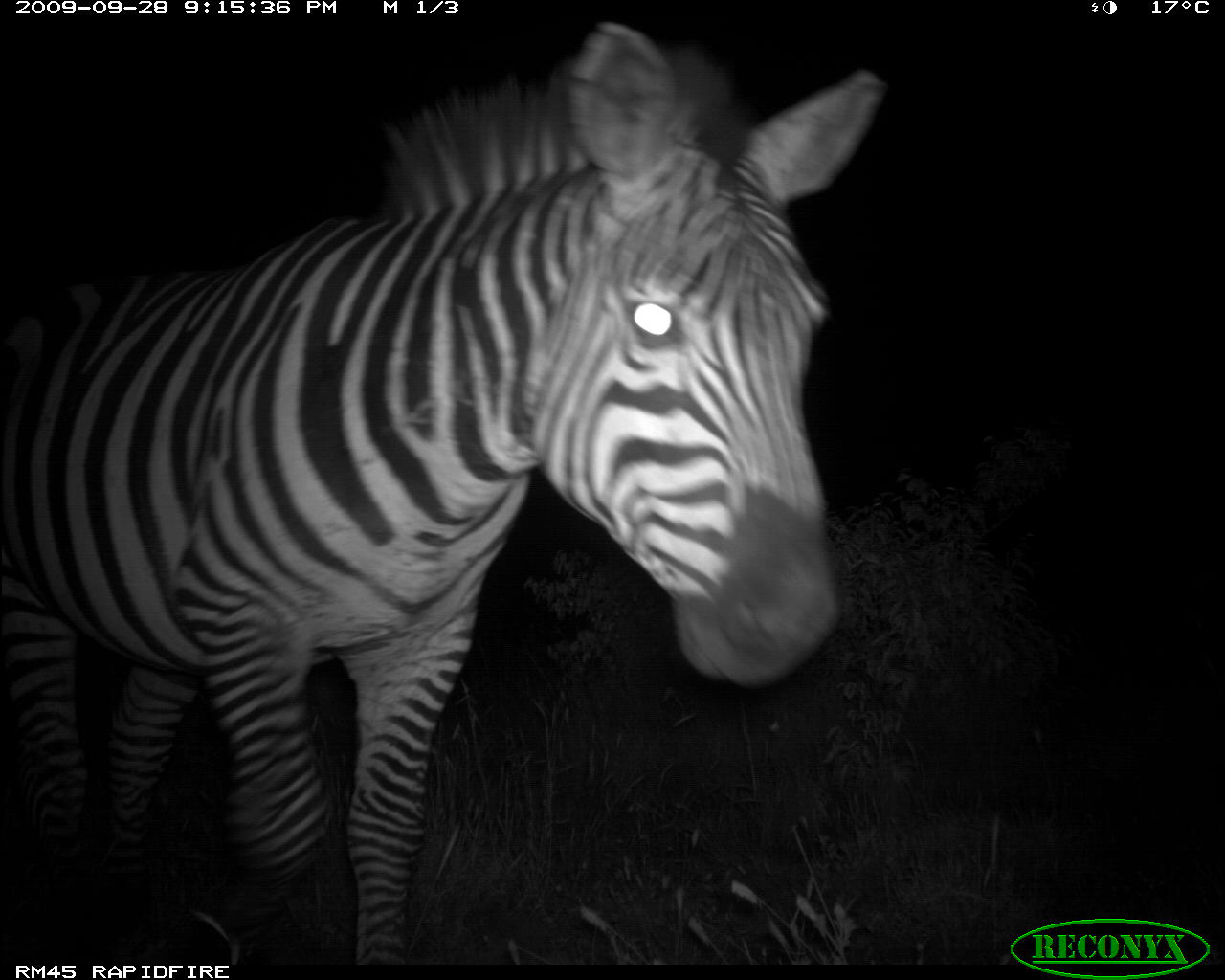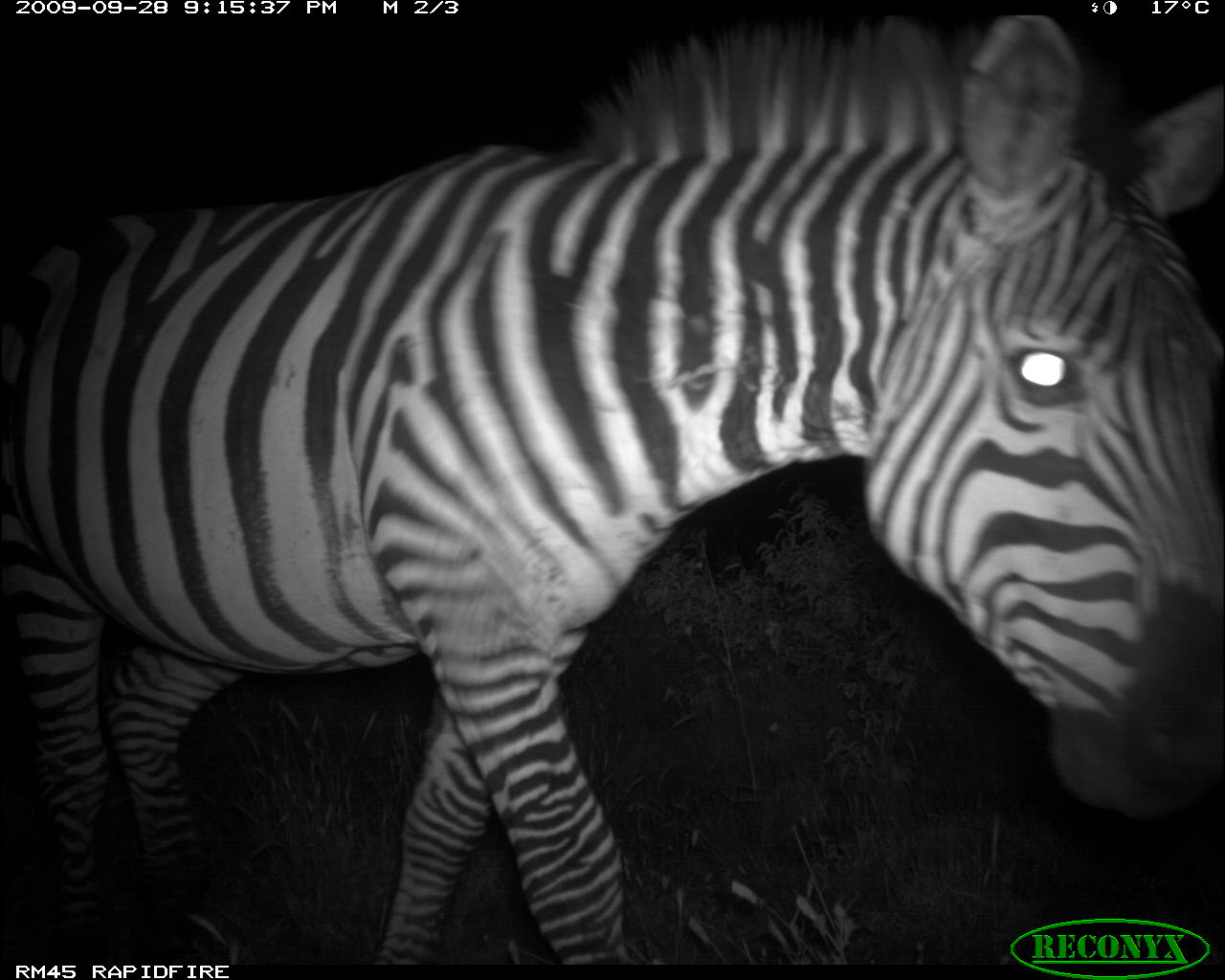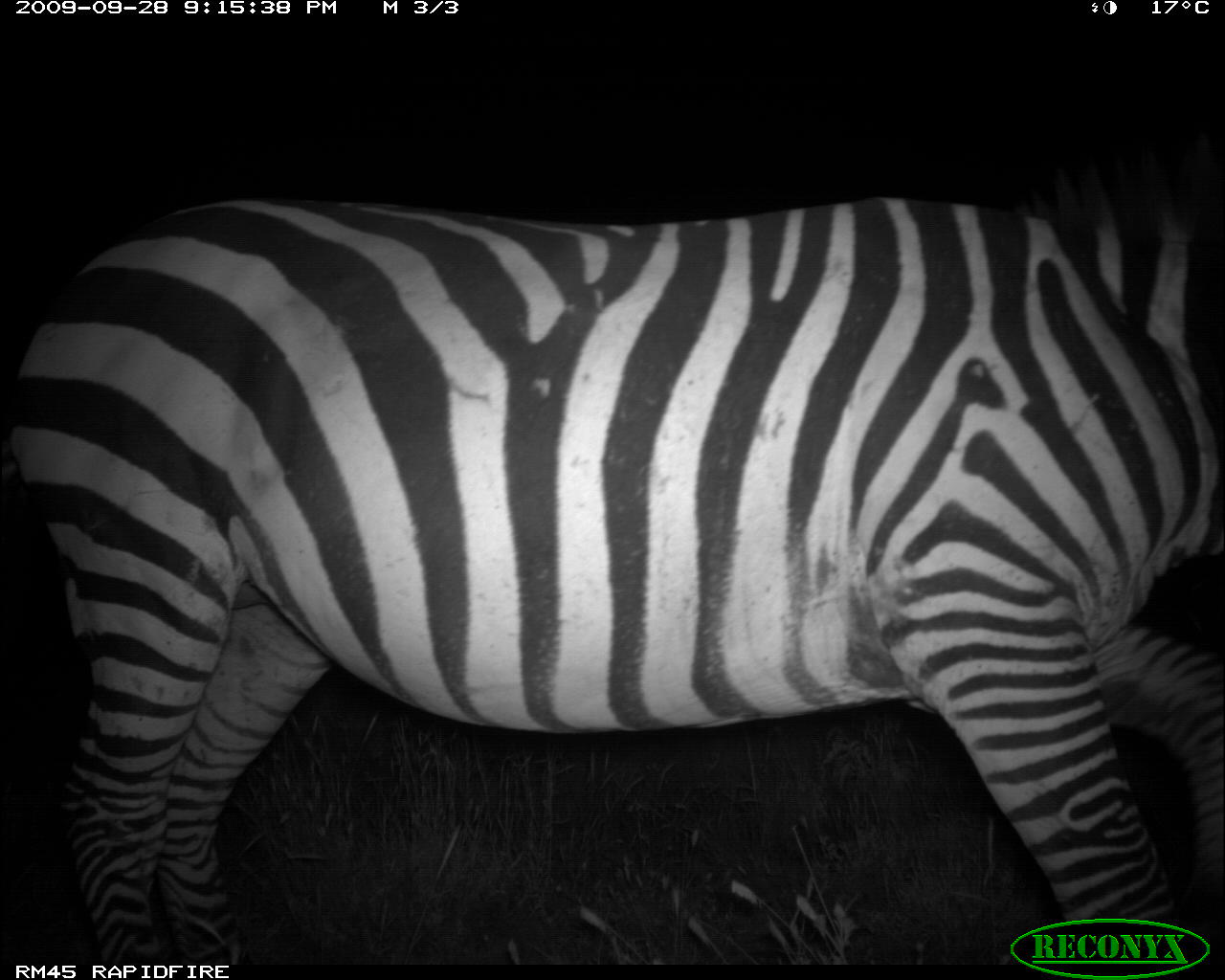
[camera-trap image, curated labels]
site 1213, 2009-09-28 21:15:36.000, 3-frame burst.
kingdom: Animalia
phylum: Chordata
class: Mammalia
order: Perissodactyla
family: Equidae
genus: Equus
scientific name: Equus quagga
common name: plains zebra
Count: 1.